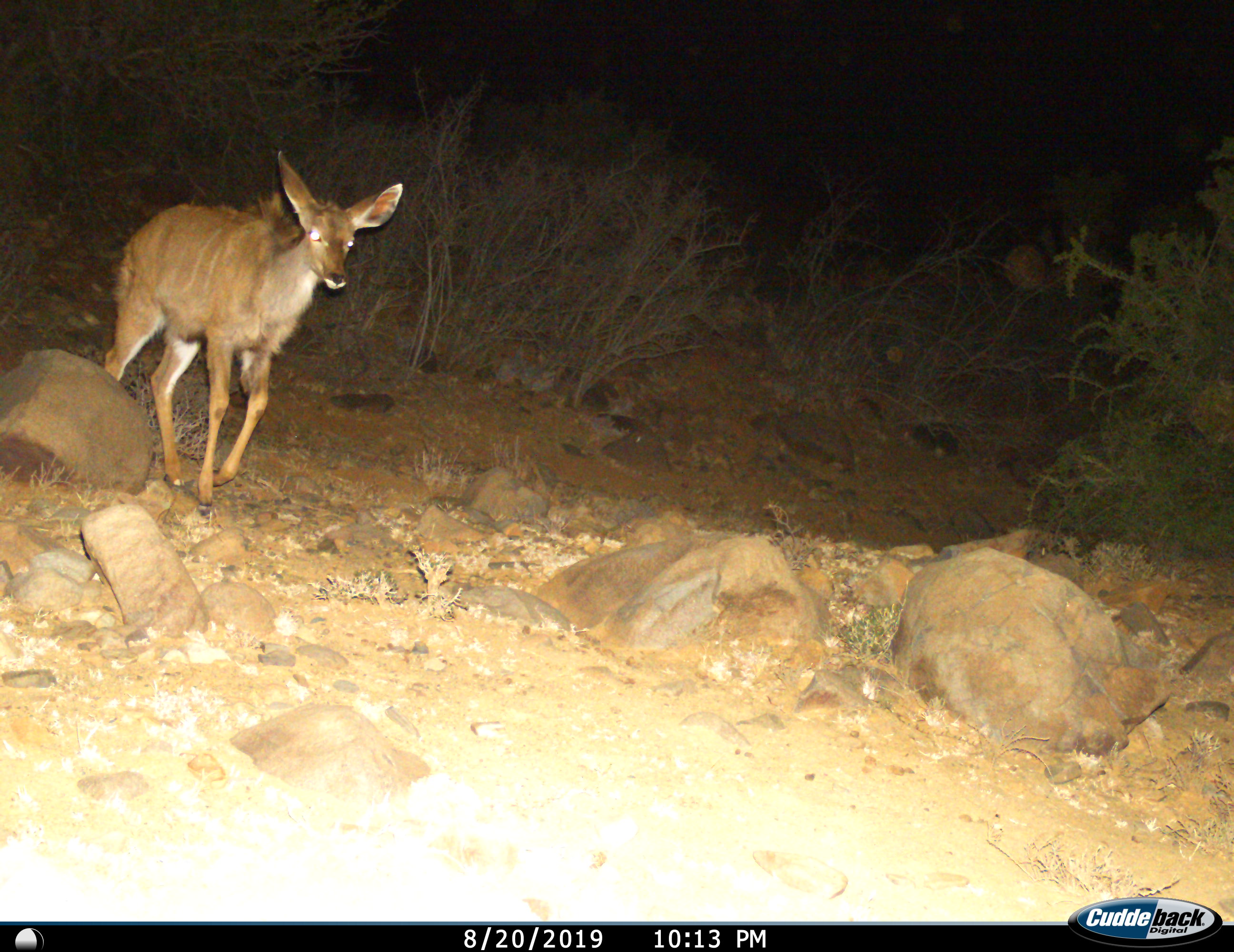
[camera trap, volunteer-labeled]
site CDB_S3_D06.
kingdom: Animalia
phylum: Chordata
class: Mammalia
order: Artiodactyla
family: Bovidae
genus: Tragelaphus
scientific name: Tragelaphus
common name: kudu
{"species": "kudu (Tragelaphus)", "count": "1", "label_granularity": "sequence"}